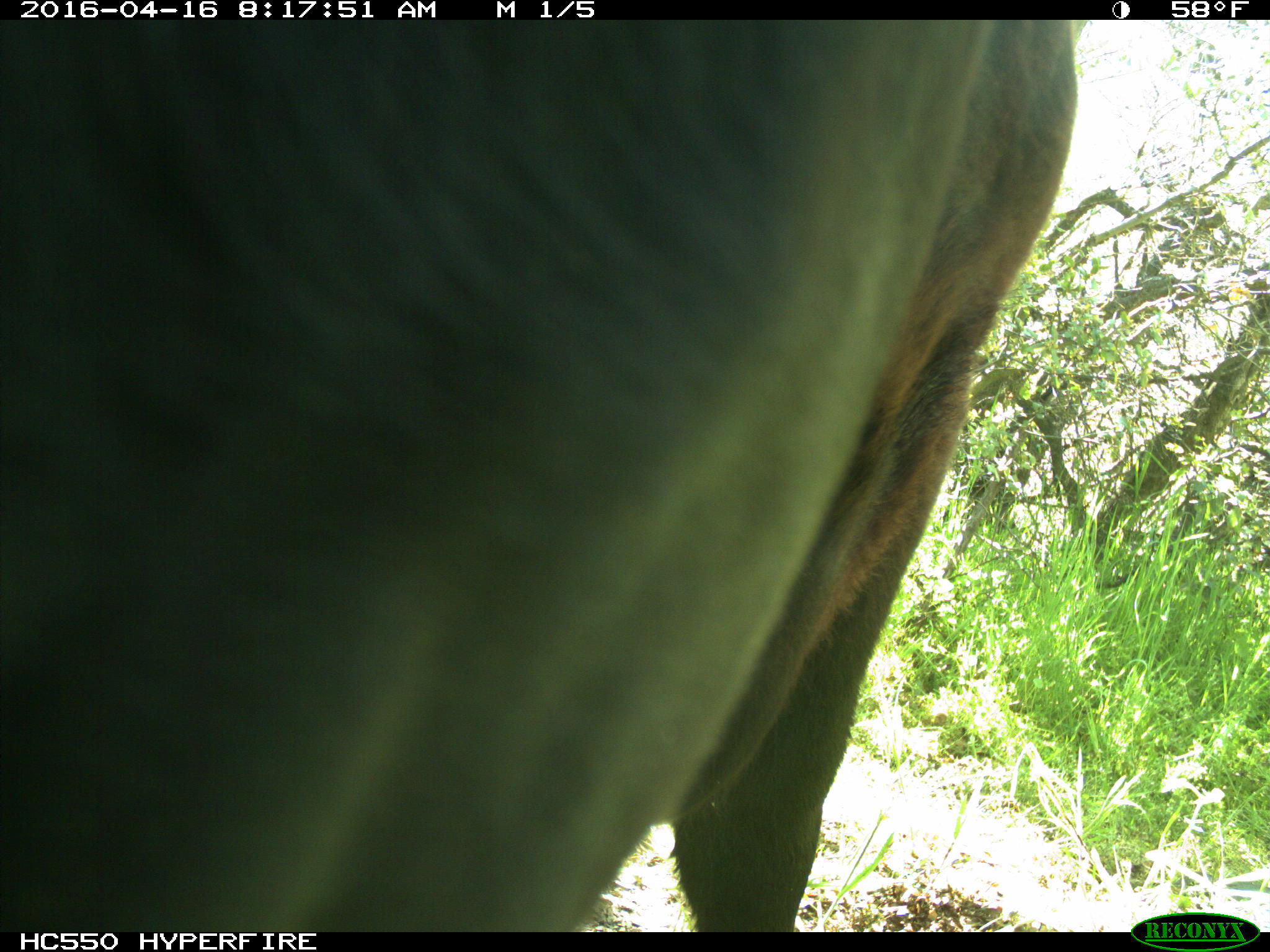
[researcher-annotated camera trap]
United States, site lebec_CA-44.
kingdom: Animalia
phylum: Chordata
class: Mammalia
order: Artiodactyla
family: Bovidae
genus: Bos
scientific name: Bos taurus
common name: domestic cow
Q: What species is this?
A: Bos taurus (domestic cow).